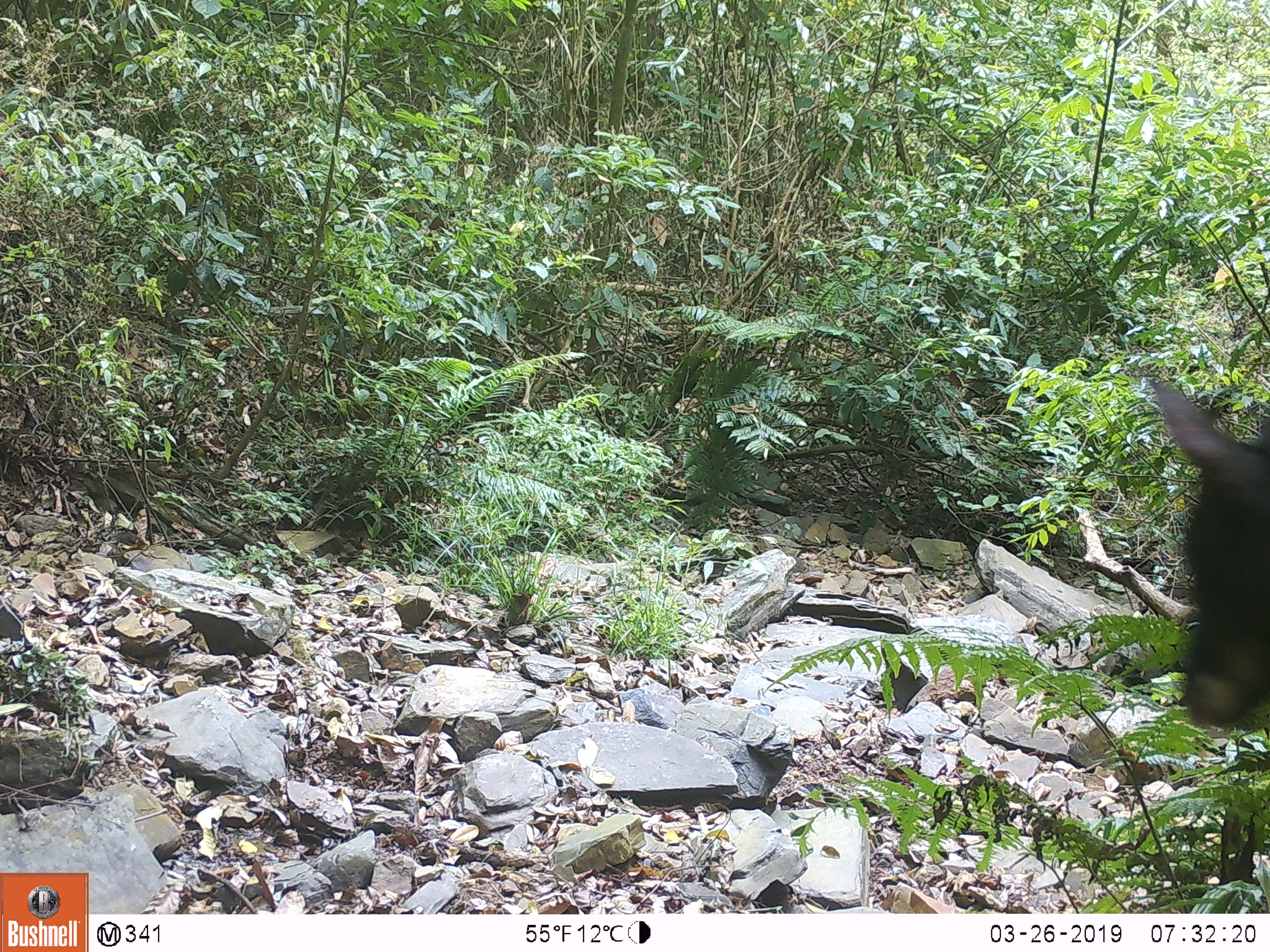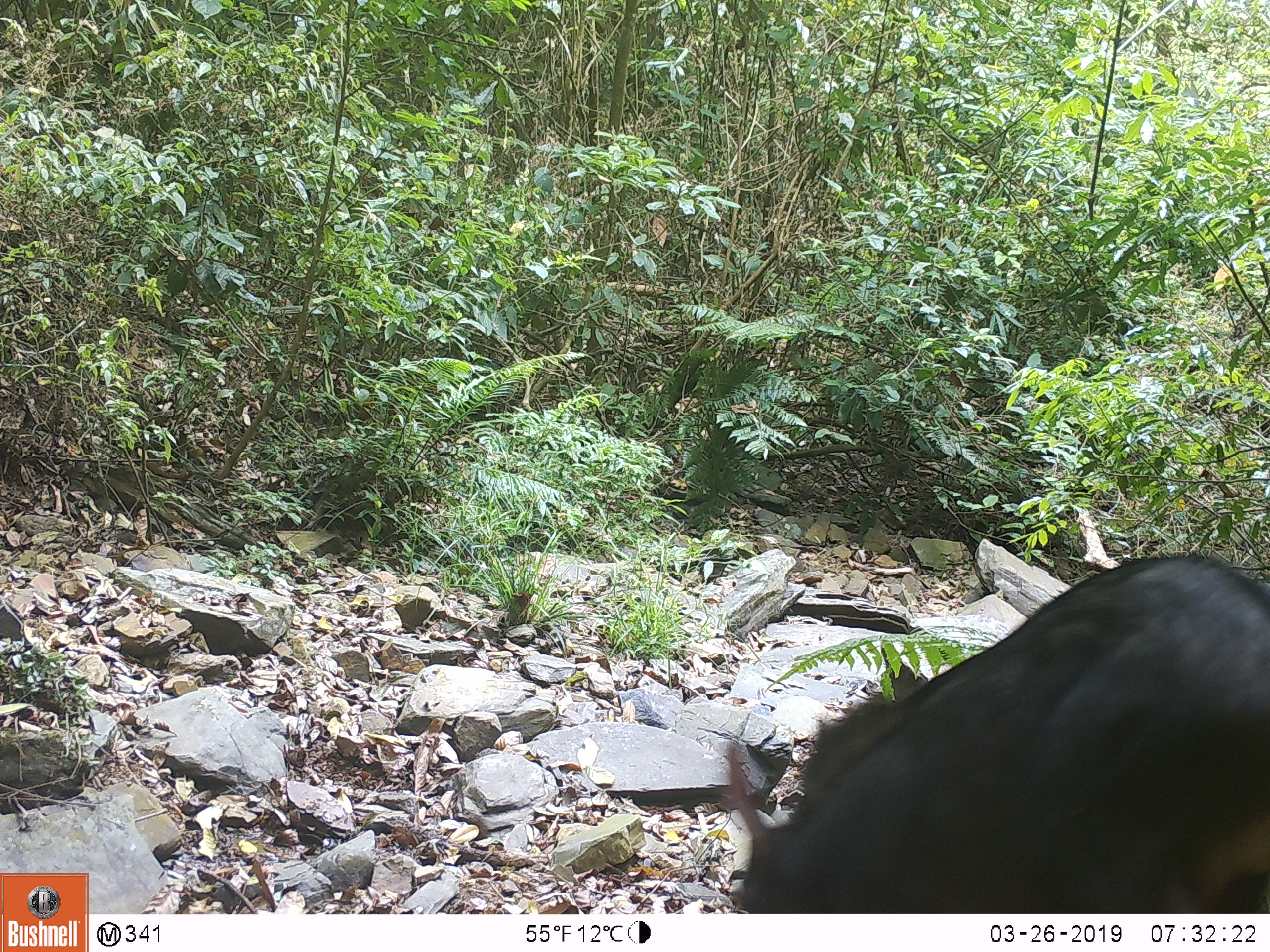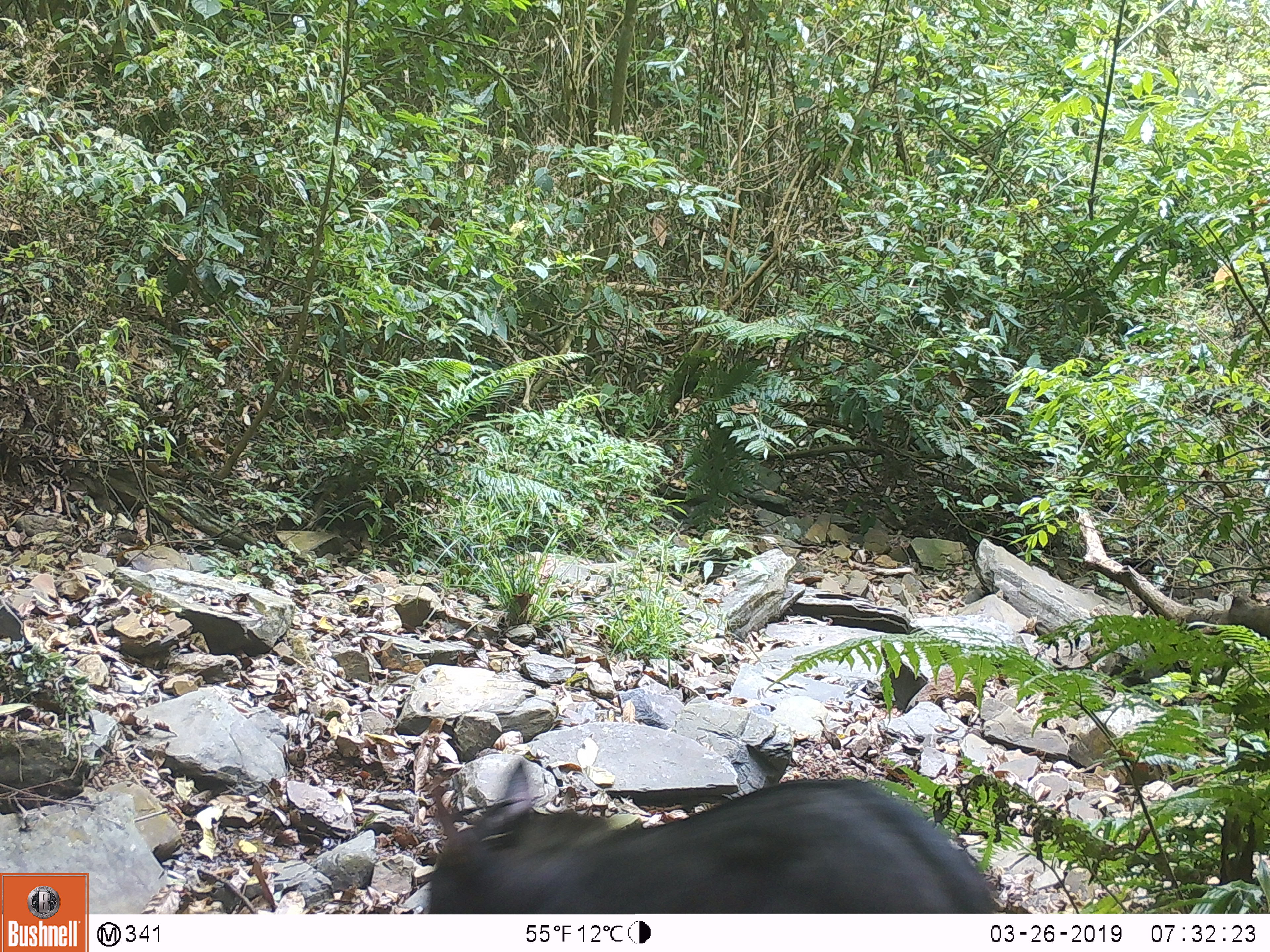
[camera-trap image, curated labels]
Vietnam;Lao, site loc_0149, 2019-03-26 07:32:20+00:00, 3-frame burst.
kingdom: Animalia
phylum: Chordata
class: Mammalia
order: Artiodactyla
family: Bovidae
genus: Capricornis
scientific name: Capricornis sumatraensis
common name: chinese serow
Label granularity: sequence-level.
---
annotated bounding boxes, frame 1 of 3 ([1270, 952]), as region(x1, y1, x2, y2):
chinese serow: region(1147, 376, 1269, 728)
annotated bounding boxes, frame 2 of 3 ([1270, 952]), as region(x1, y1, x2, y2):
chinese serow: region(724, 553, 1270, 913)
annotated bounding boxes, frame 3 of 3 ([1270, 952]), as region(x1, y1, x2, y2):
chinese serow: region(423, 760, 999, 913)